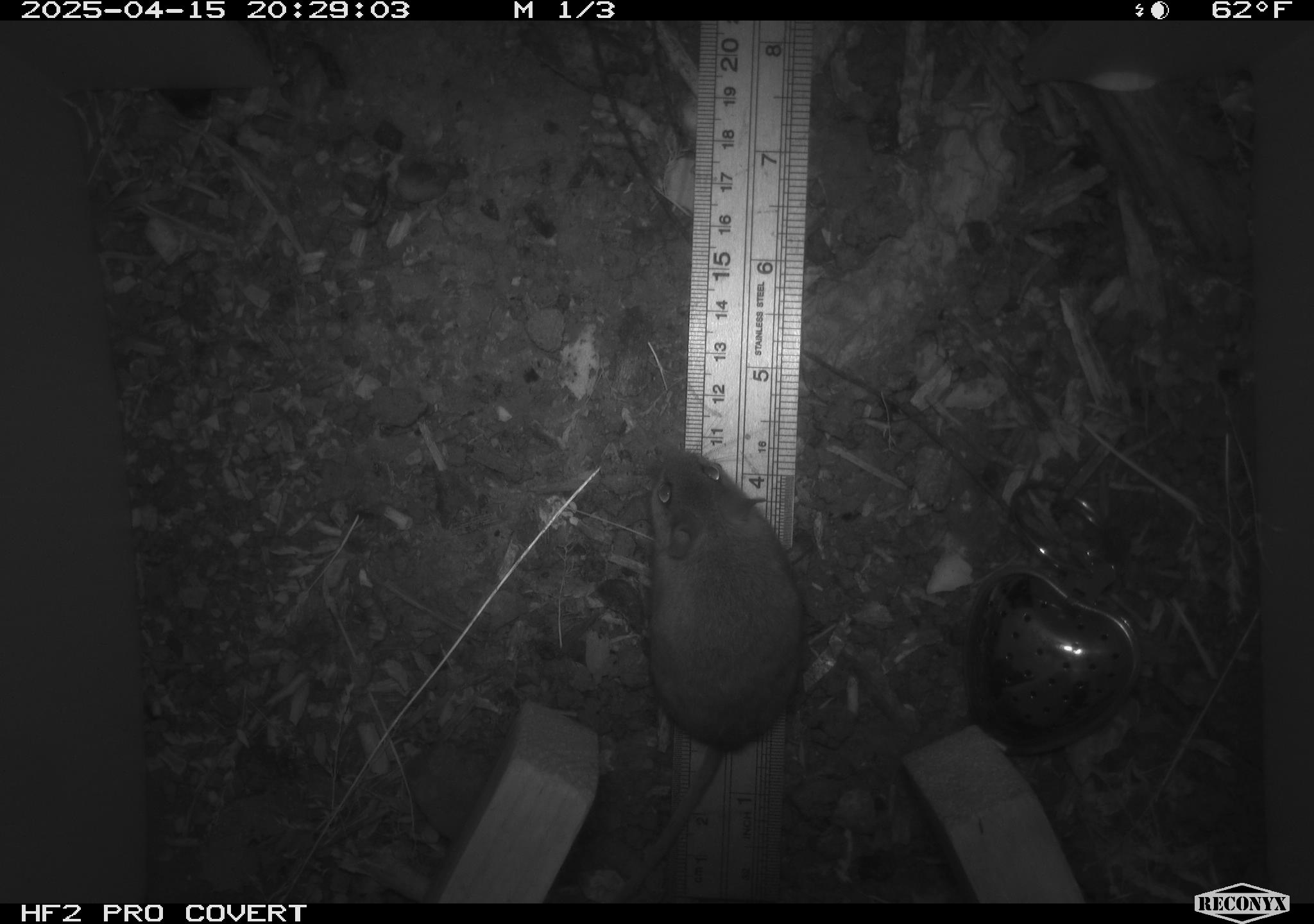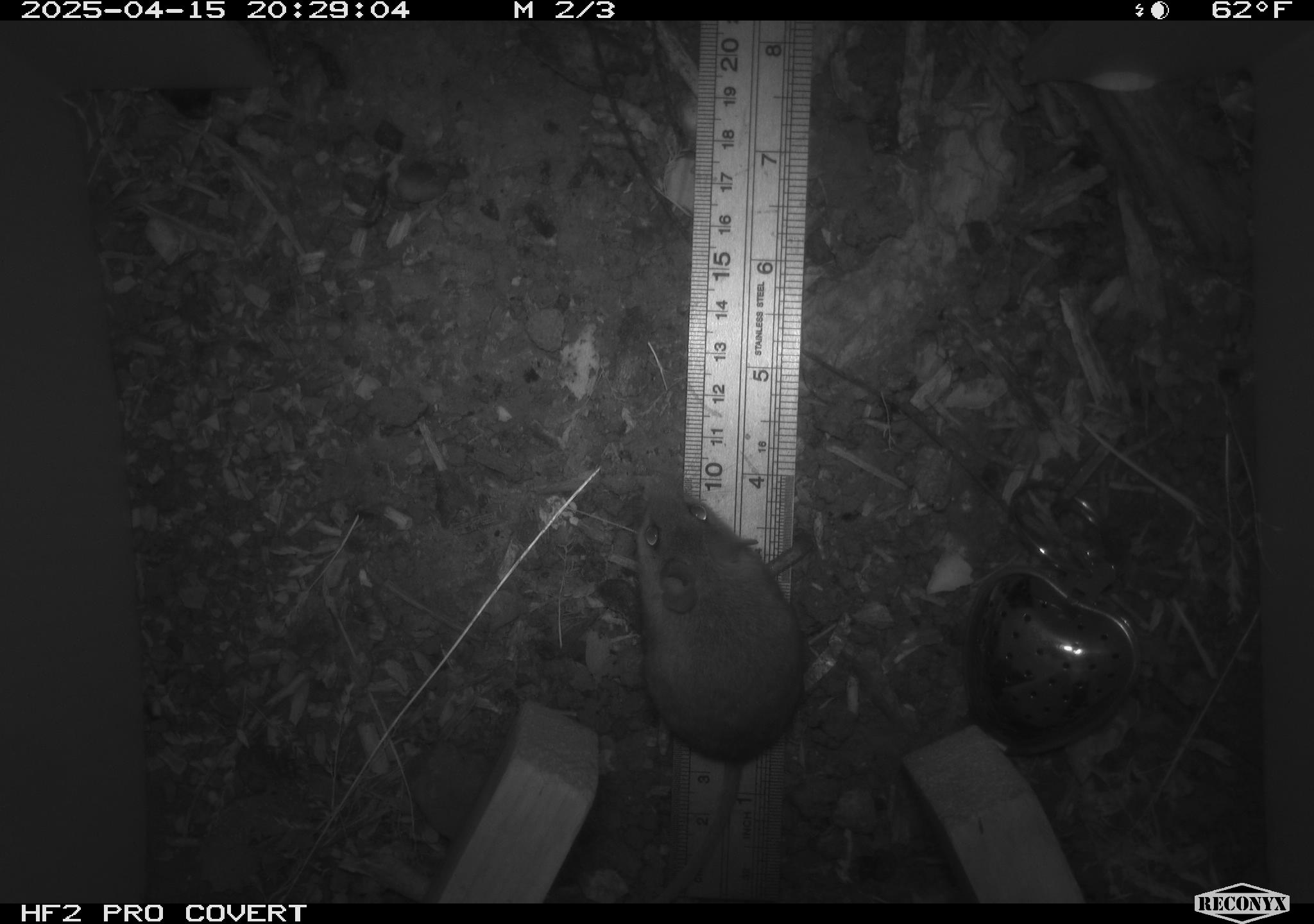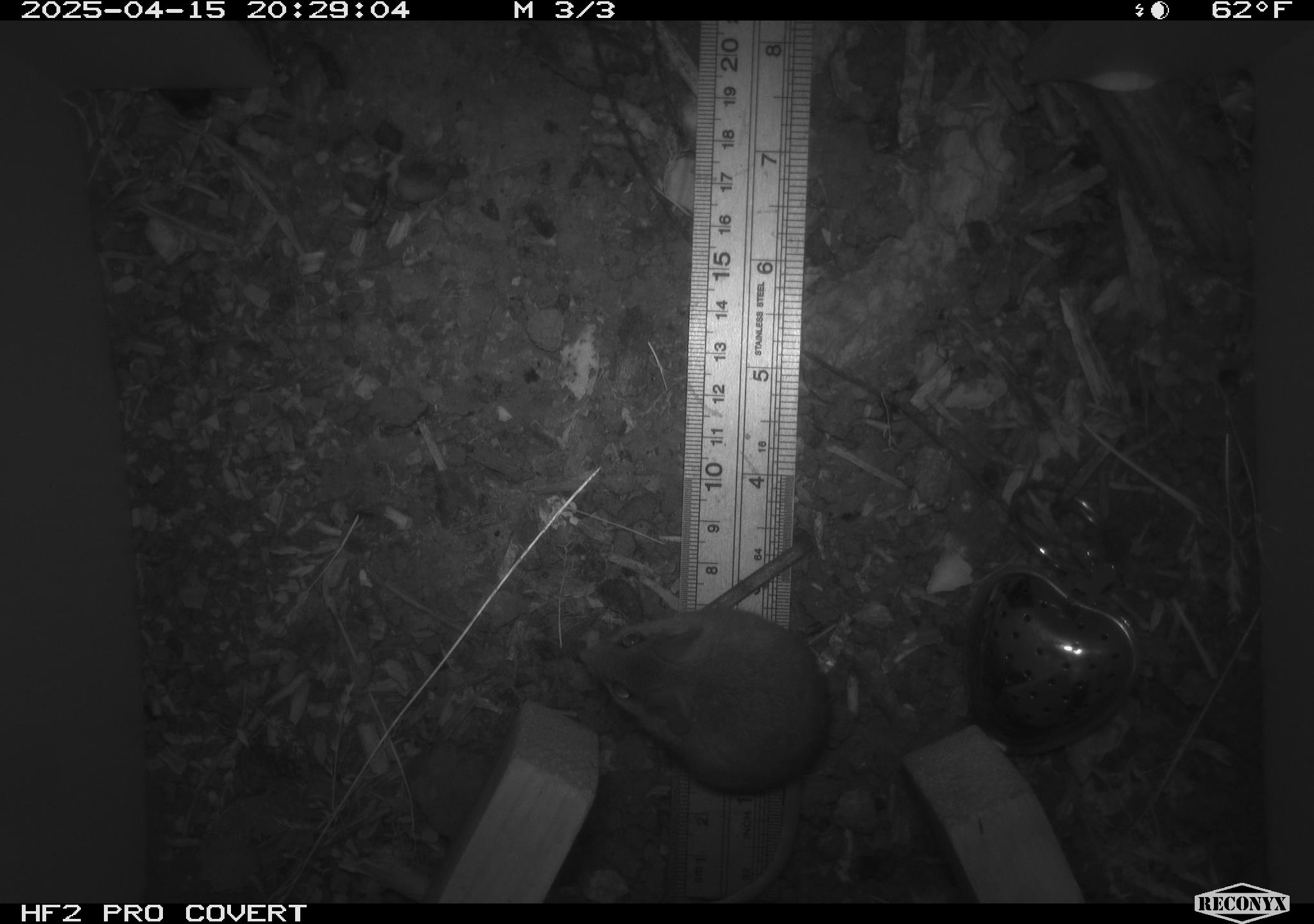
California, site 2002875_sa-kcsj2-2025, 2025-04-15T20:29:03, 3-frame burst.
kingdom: Animalia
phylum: Chordata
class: Mammalia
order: Rodentia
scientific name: Rodentia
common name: rodent